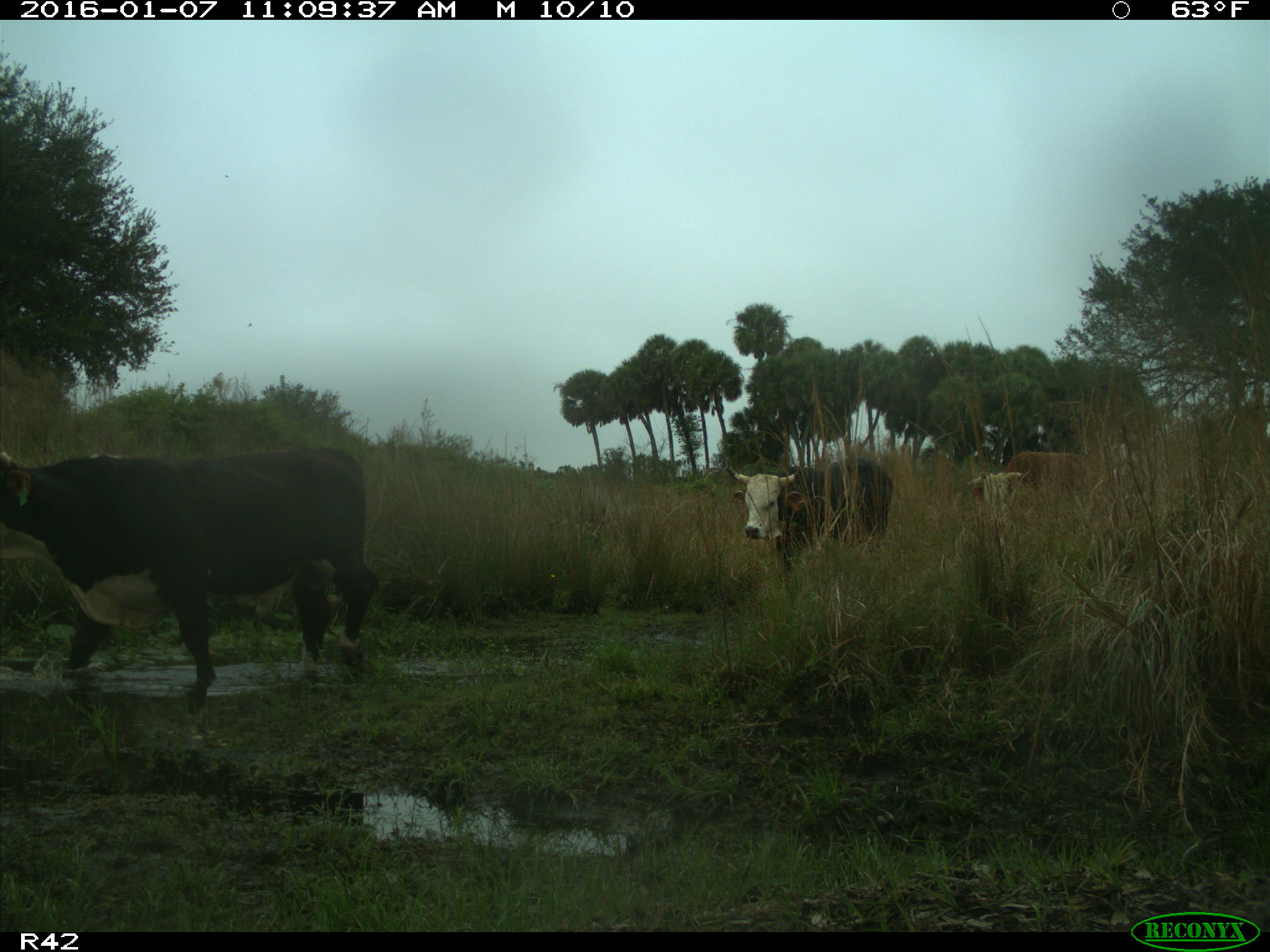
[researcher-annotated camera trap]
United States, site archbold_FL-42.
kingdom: Animalia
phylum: Chordata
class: Mammalia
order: Artiodactyla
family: Bovidae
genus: Bos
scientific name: Bos taurus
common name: domestic cow